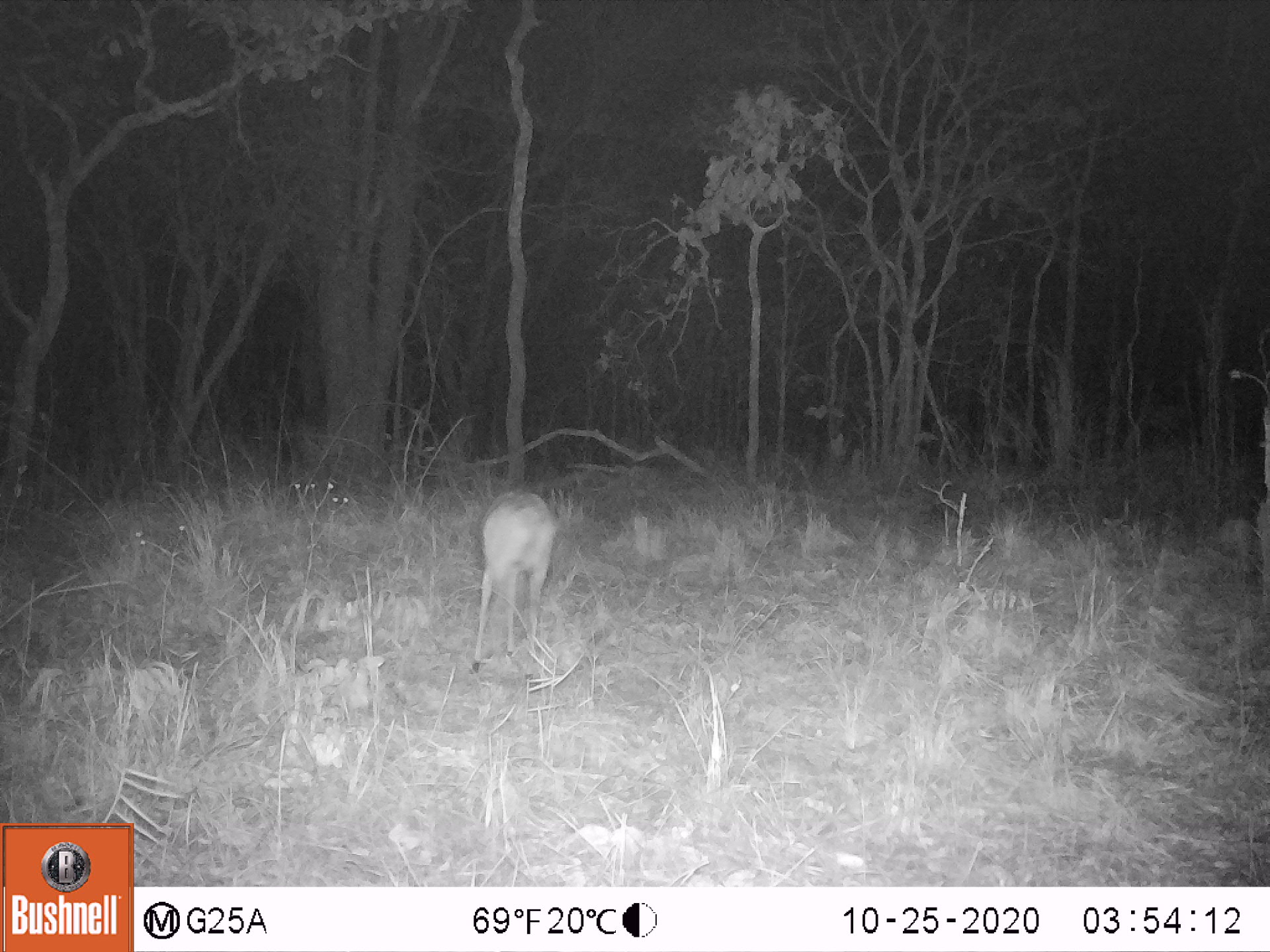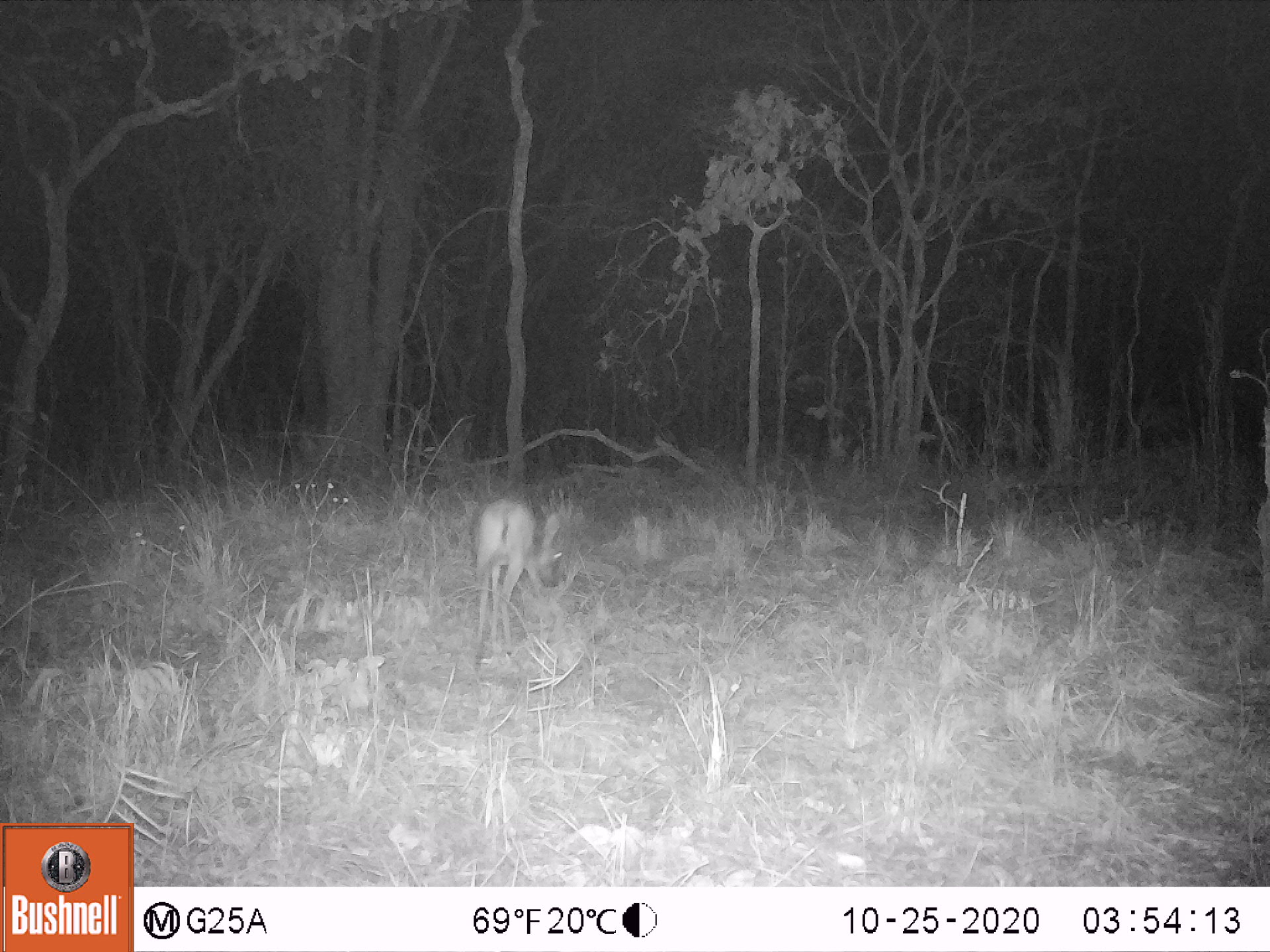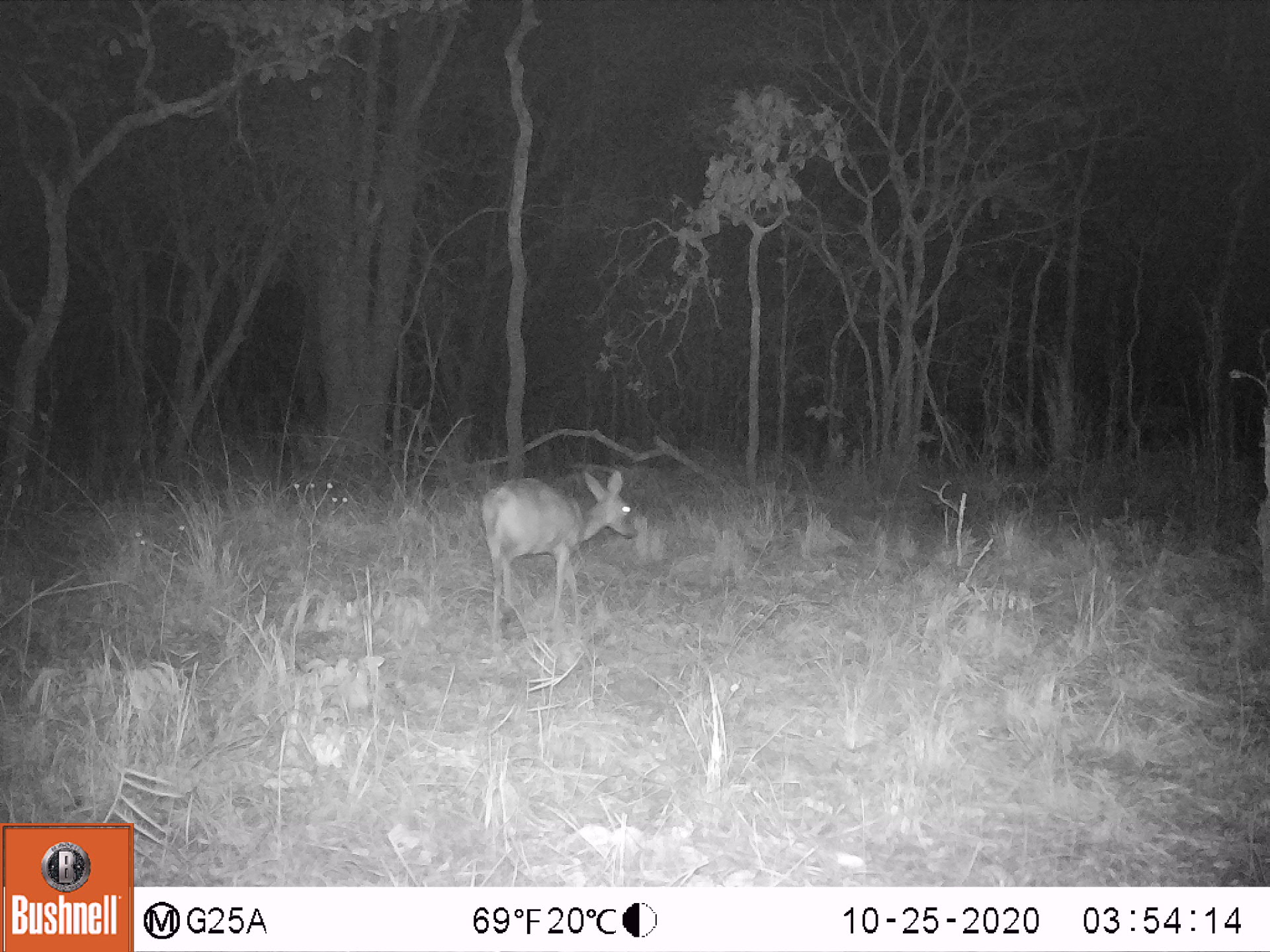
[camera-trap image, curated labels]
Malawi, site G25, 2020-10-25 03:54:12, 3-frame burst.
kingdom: Animalia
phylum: Chordata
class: Mammalia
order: Artiodactyla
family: Bovidae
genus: Sylvicapra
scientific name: Sylvicapra grimmia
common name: common duiker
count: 1